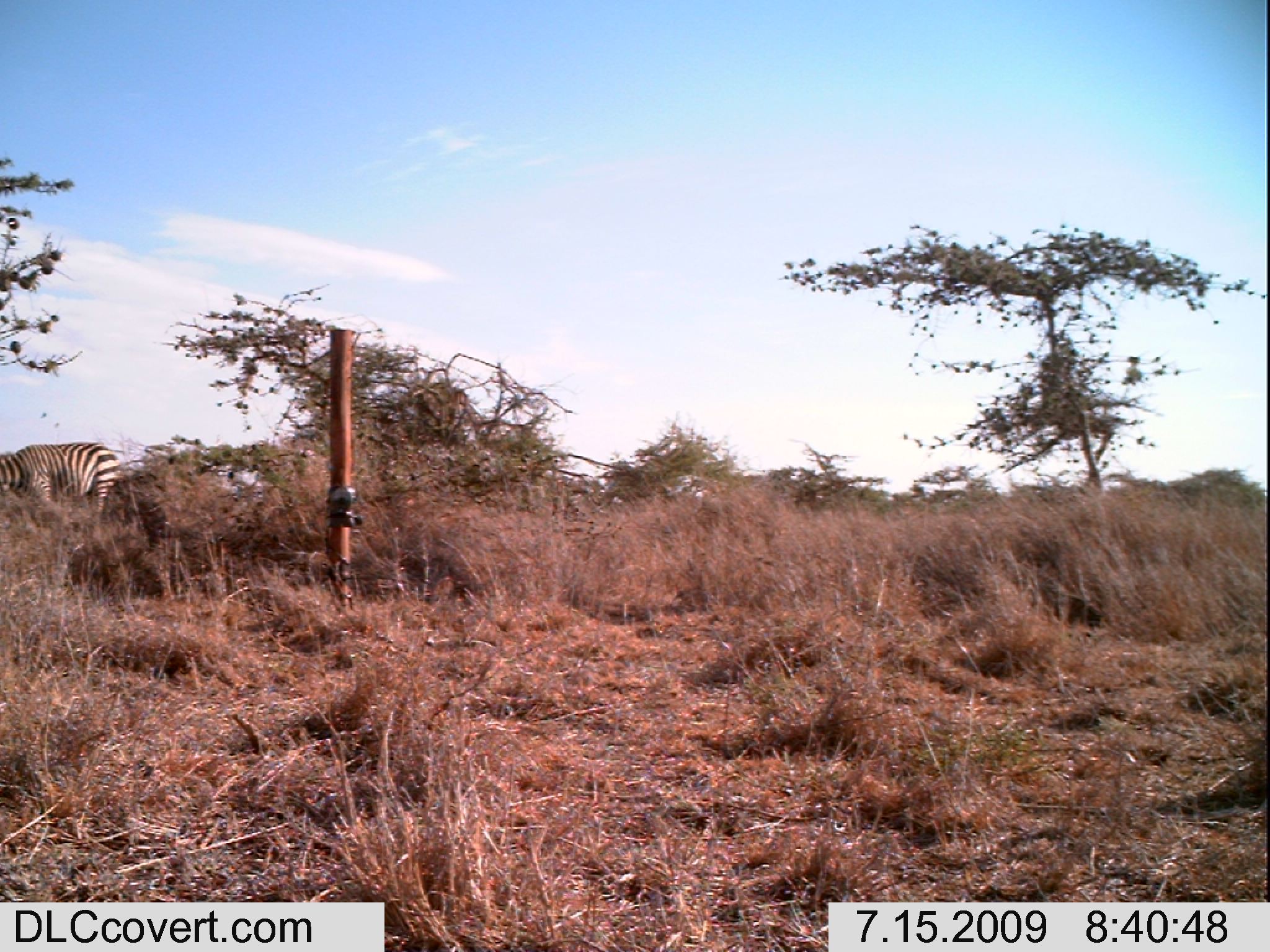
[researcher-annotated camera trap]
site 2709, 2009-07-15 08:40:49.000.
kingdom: Animalia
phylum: Chordata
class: Mammalia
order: Perissodactyla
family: Equidae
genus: Equus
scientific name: Equus quagga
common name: plains zebra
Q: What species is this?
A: Equus quagga (plains zebra).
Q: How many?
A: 1.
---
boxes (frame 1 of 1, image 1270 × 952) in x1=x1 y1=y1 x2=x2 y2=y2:
equus quagga: x1=0 y1=441 x2=123 y2=513